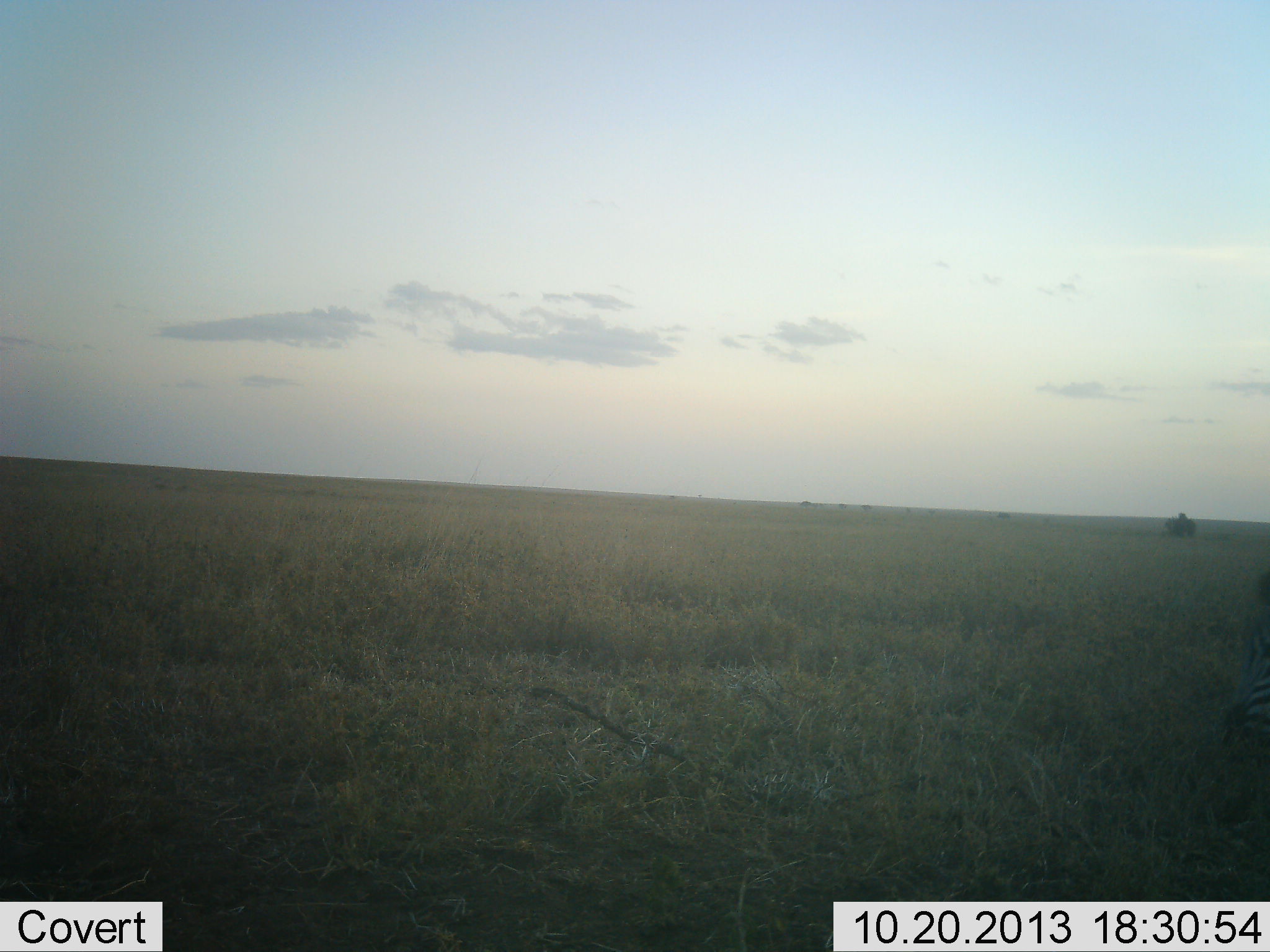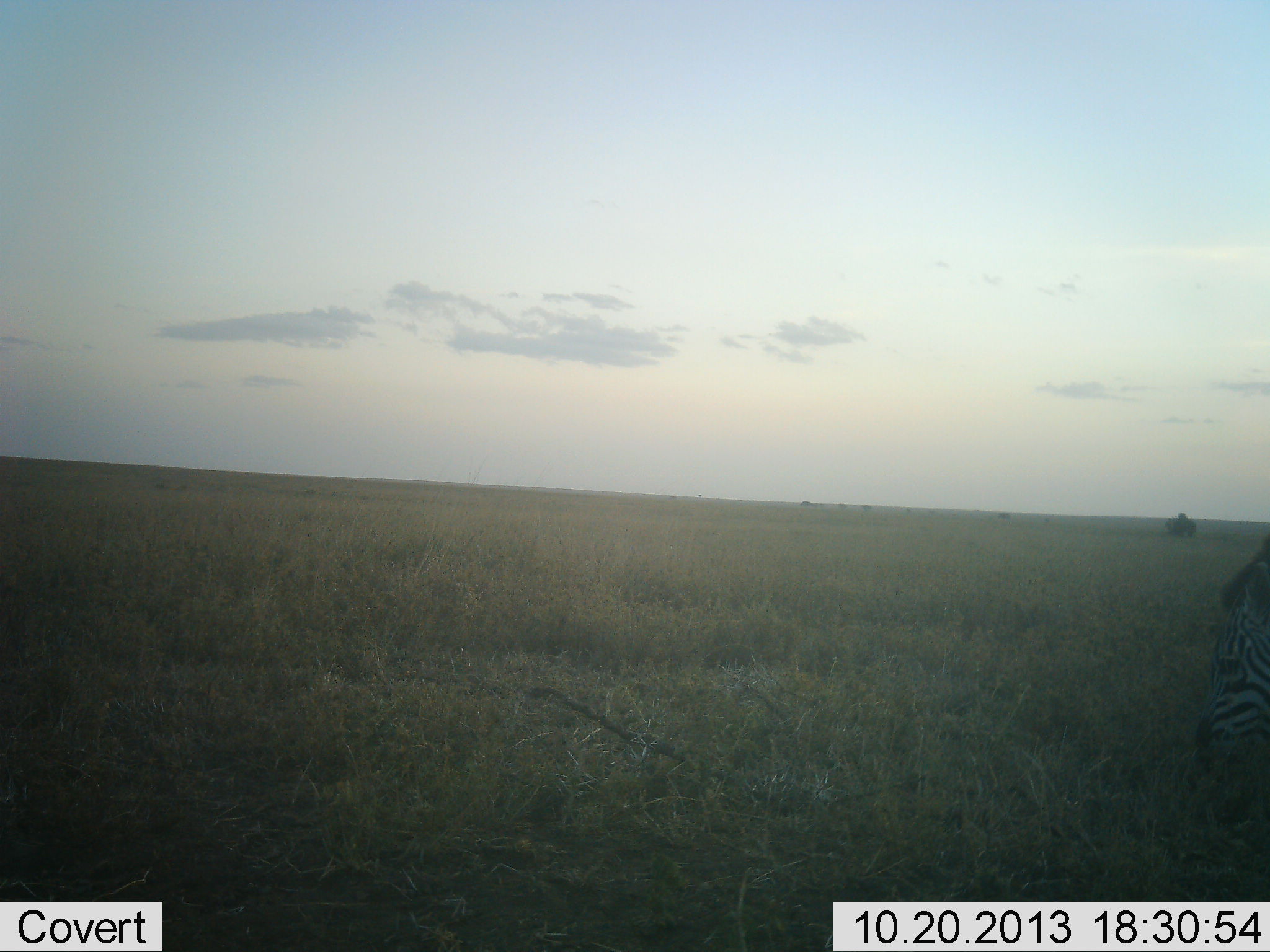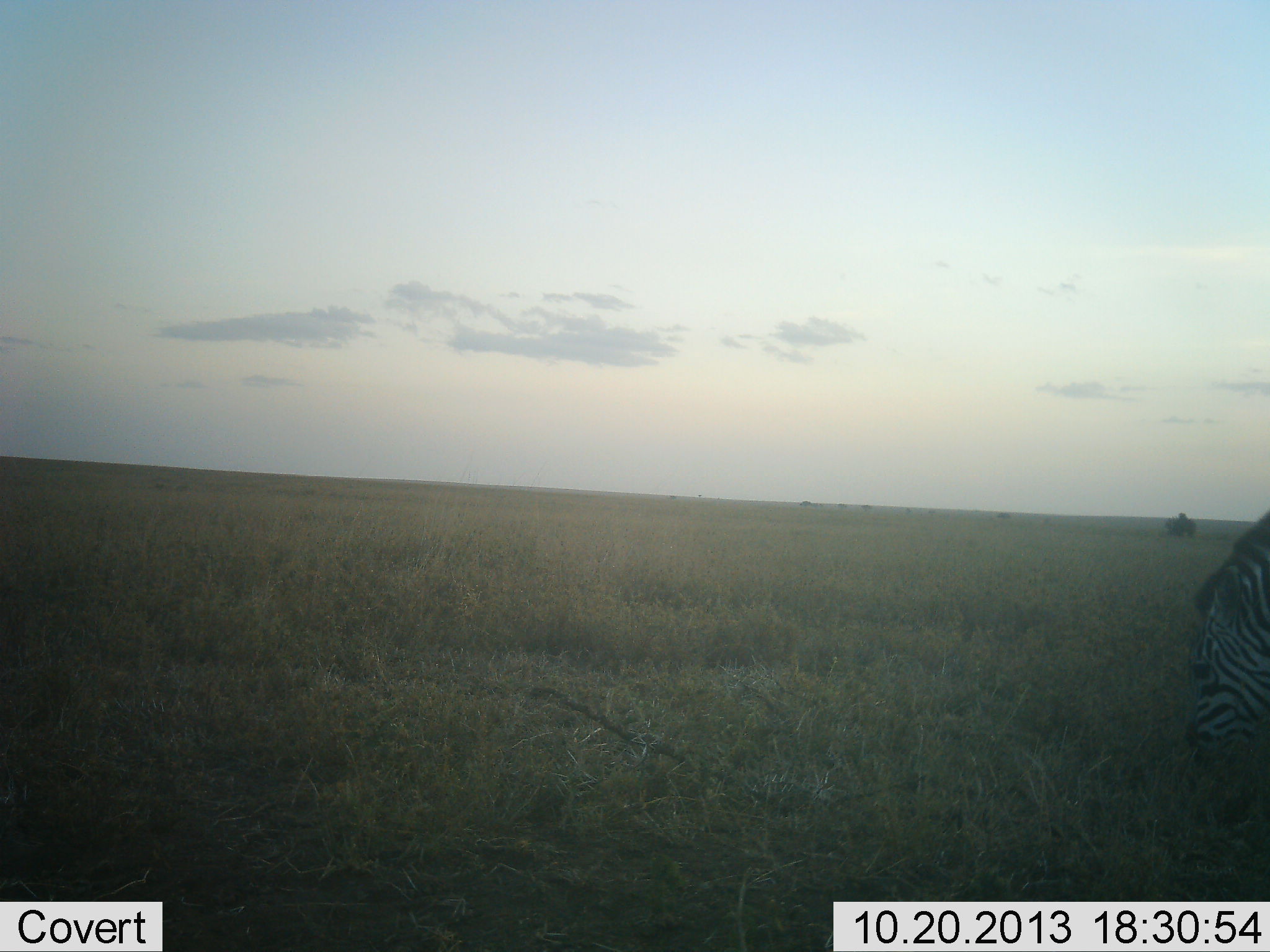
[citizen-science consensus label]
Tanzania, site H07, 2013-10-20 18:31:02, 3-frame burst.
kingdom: Animalia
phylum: Chordata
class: Mammalia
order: Perissodactyla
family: Equidae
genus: Equus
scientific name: Equus quagga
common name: plains zebra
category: zebra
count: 1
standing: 21%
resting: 0%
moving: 10%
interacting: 0%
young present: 0%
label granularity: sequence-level